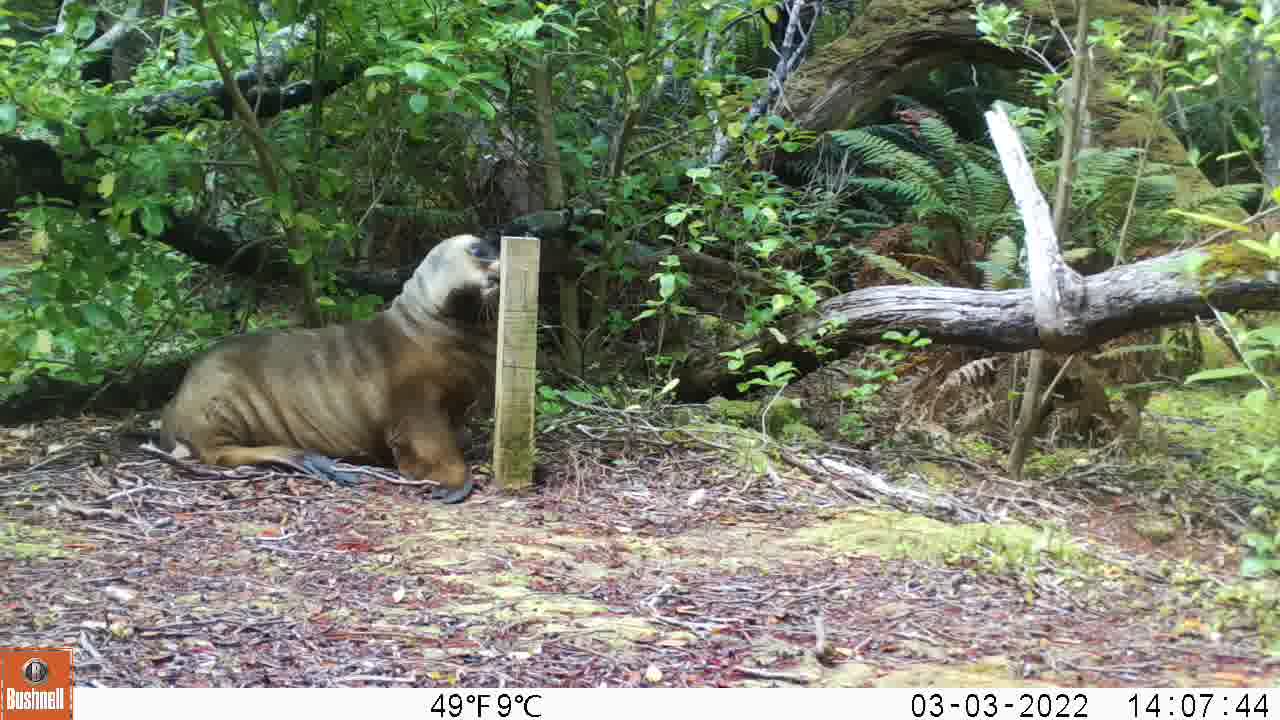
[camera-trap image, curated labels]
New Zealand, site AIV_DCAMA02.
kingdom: Animalia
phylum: Chordata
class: Mammalia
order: Carnivora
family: Otariidae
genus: Phocarctos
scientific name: Phocarctos hookeri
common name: new zealand sea lion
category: sealion